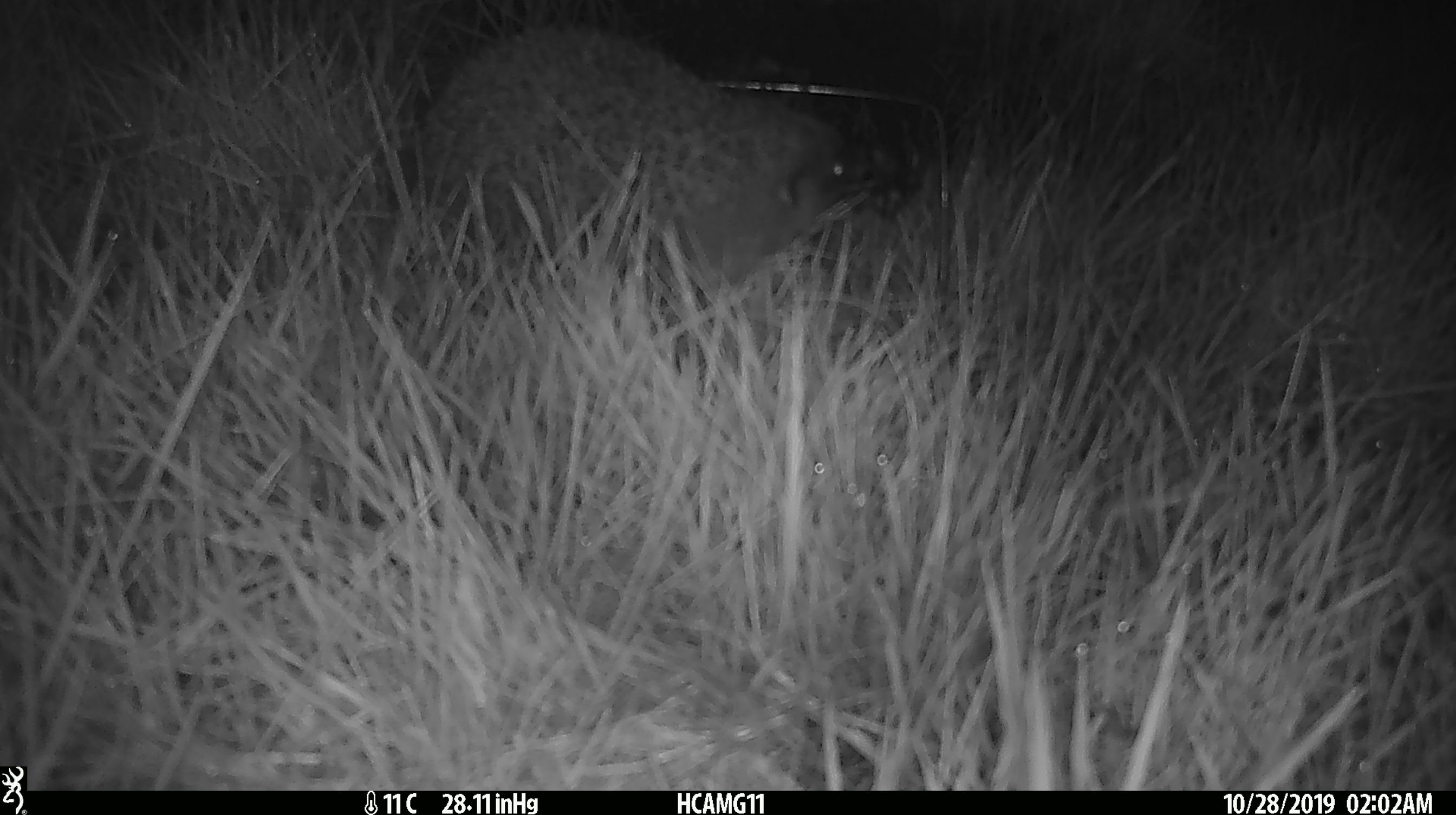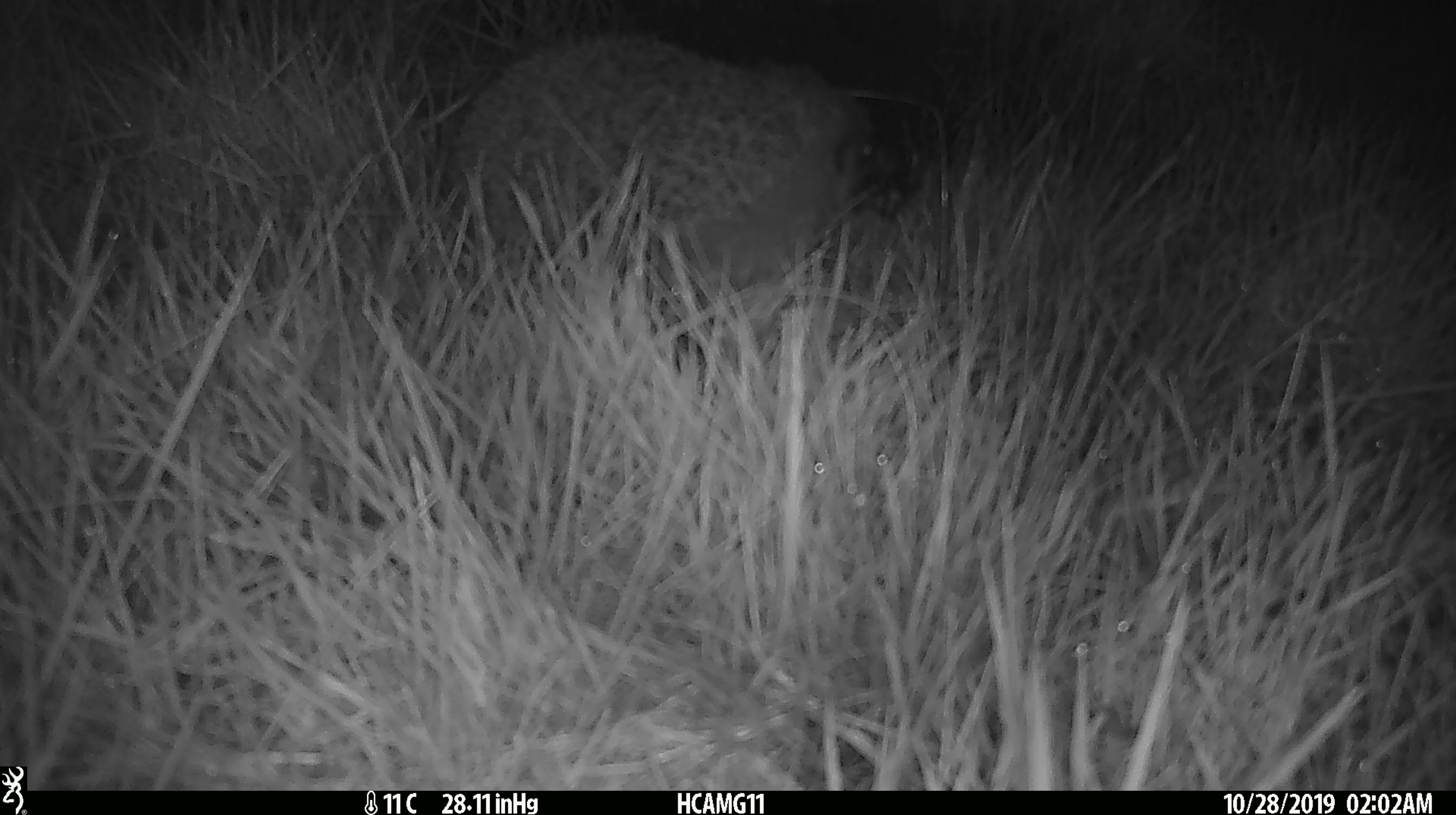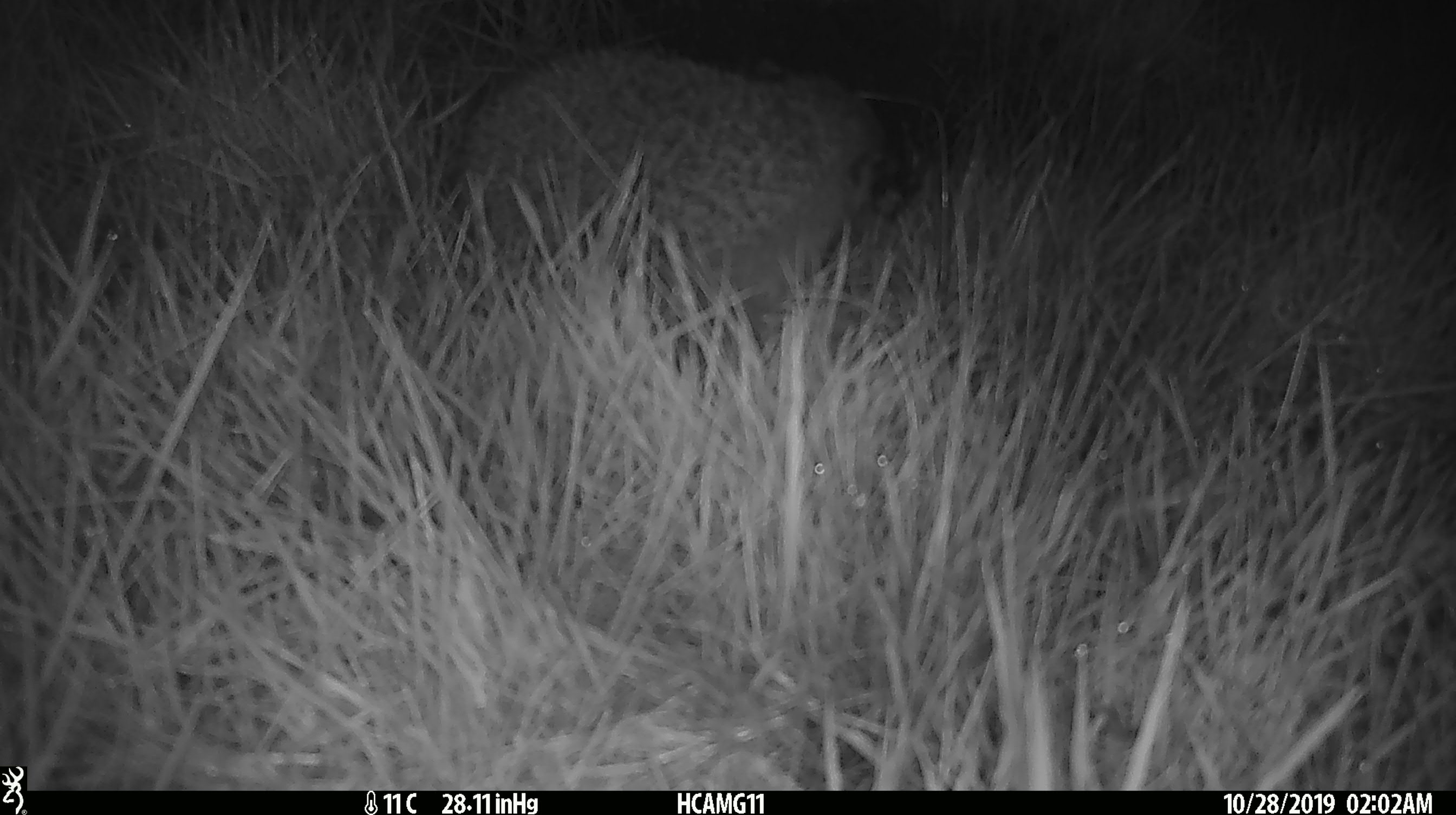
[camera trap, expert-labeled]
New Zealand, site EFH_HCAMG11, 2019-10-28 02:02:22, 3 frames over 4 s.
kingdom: Animalia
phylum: Chordata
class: Mammalia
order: Eulipotyphla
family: Erinaceidae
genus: Erinaceus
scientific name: Erinaceus europaeus europaeus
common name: european hedgehog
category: hedgehog